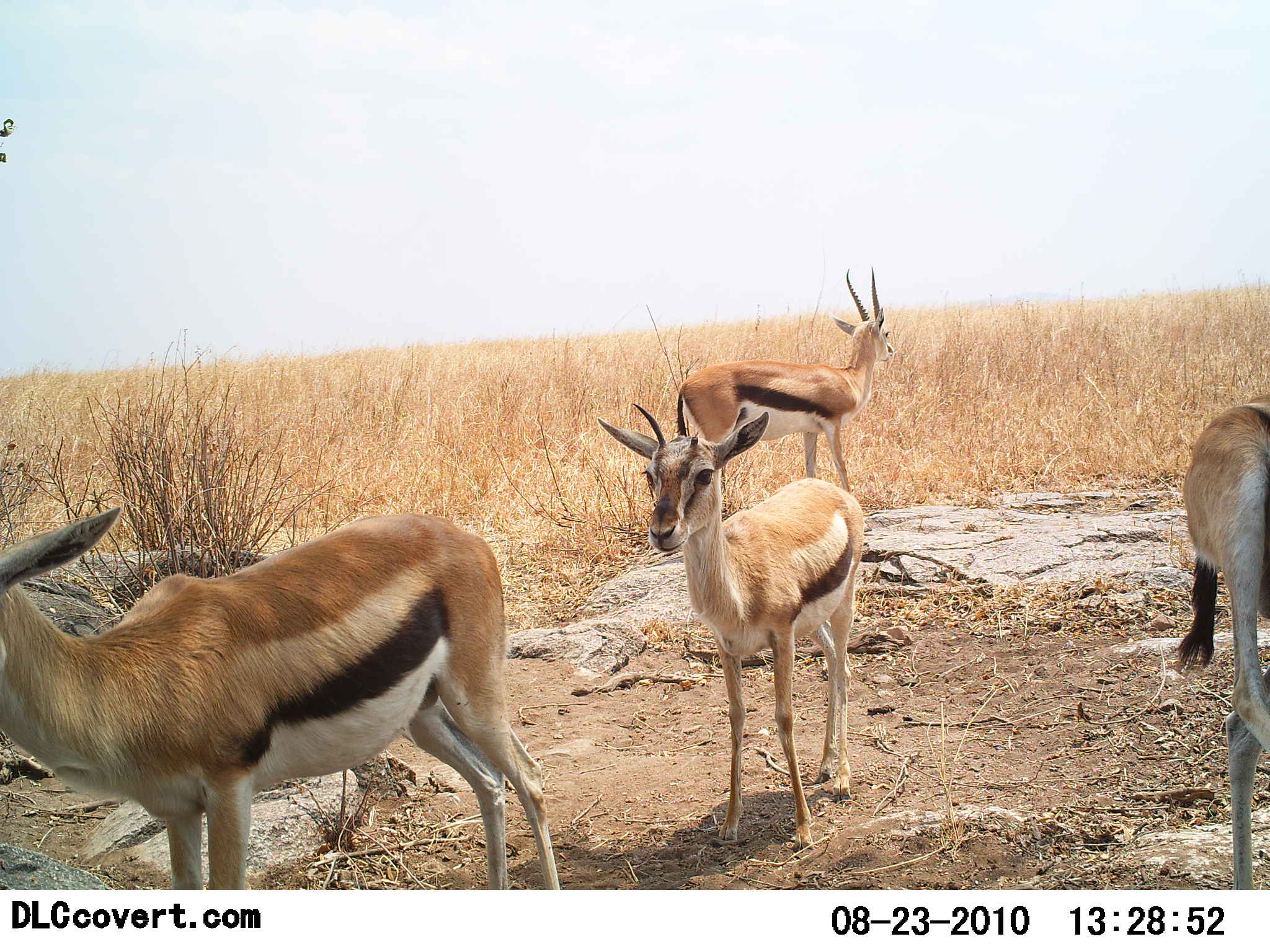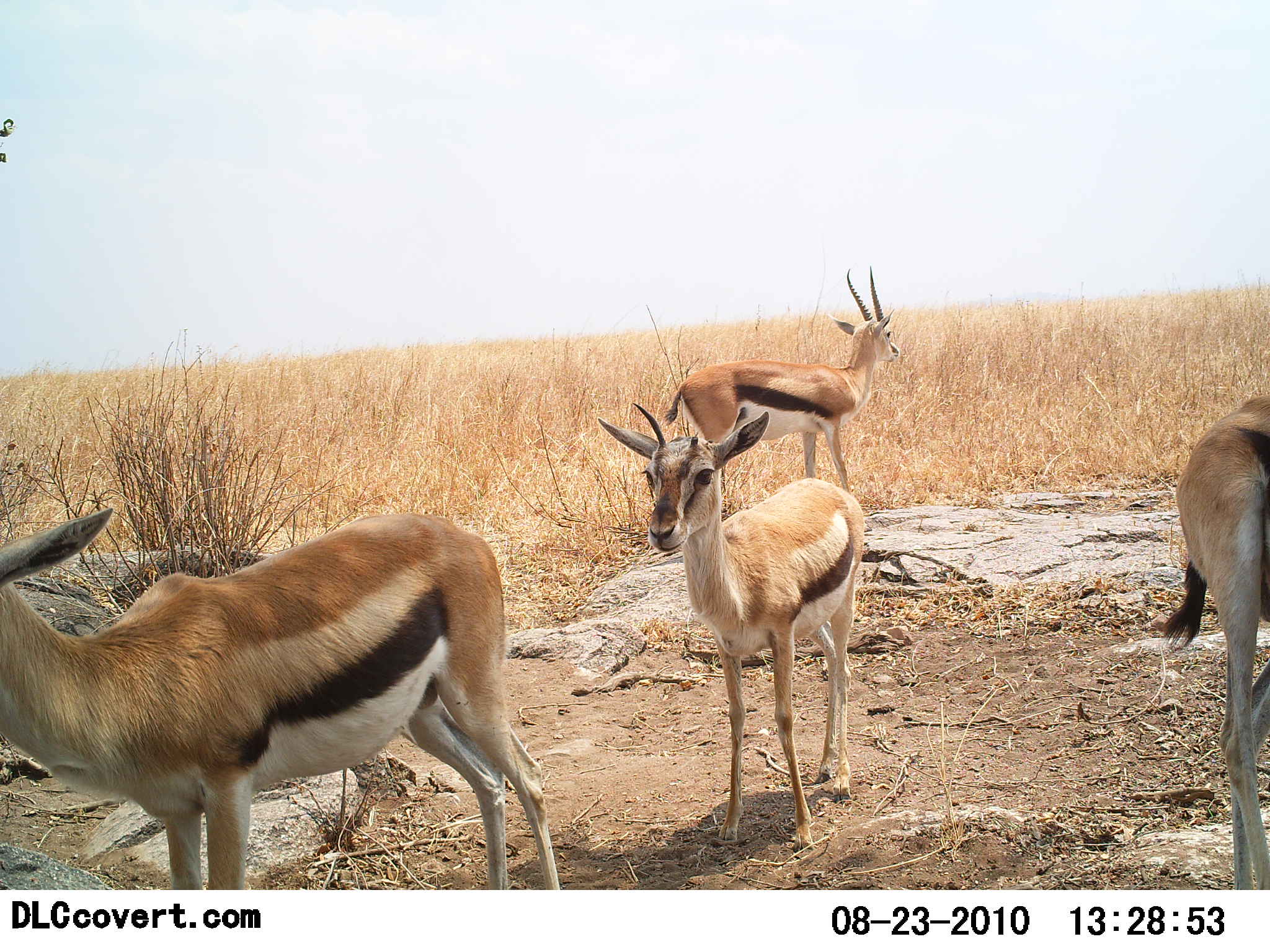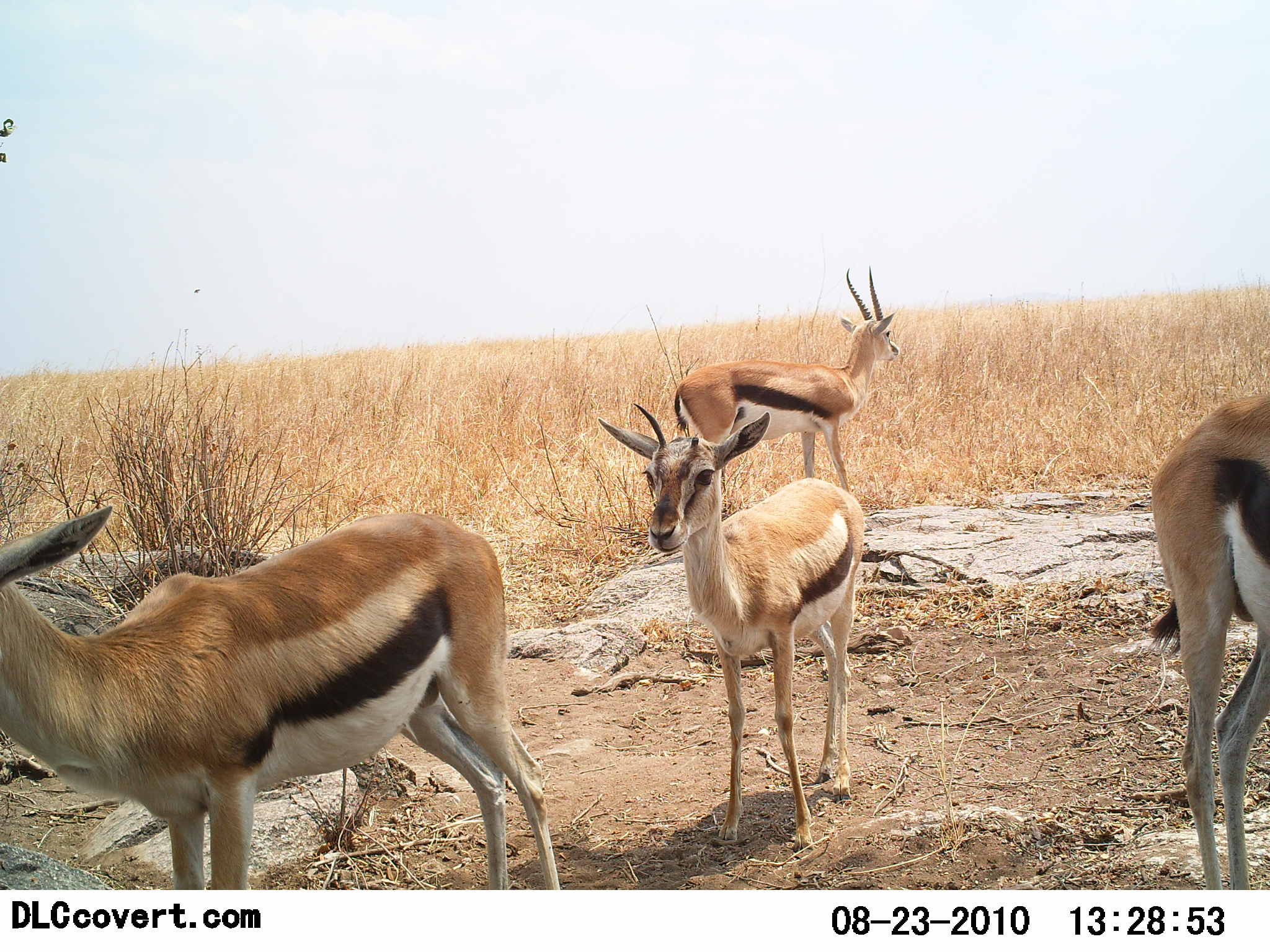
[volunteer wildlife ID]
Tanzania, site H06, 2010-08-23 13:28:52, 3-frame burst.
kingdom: Animalia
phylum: Chordata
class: Mammalia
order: Artiodactyla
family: Bovidae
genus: Eudorcas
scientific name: Eudorcas thomsonii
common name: thomson's gazelle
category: gazellethomsons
Gazellethomsons (thomson's gazelle) (Eudorcas thomsonii), count 4. Behavior (volunteer vote fractions): standing 100%, resting 9%, moving 9%, interacting 0%. Young present (vote fraction): 18%. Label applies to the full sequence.